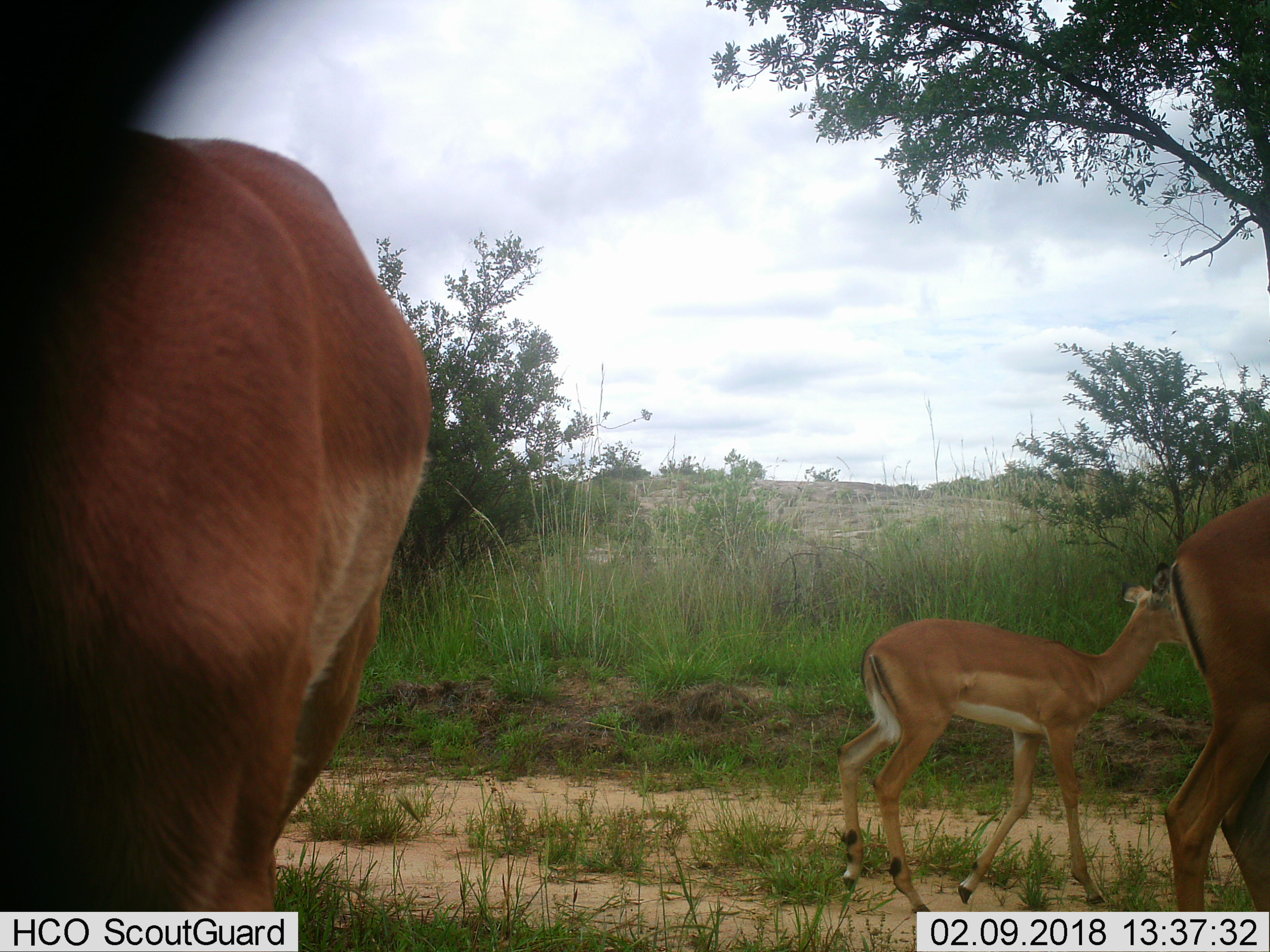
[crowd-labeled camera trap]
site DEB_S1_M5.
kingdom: Animalia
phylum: Chordata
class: Mammalia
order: Artiodactyla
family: Bovidae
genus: Aepyceros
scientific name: Aepyceros melampus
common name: impala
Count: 3.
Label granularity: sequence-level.